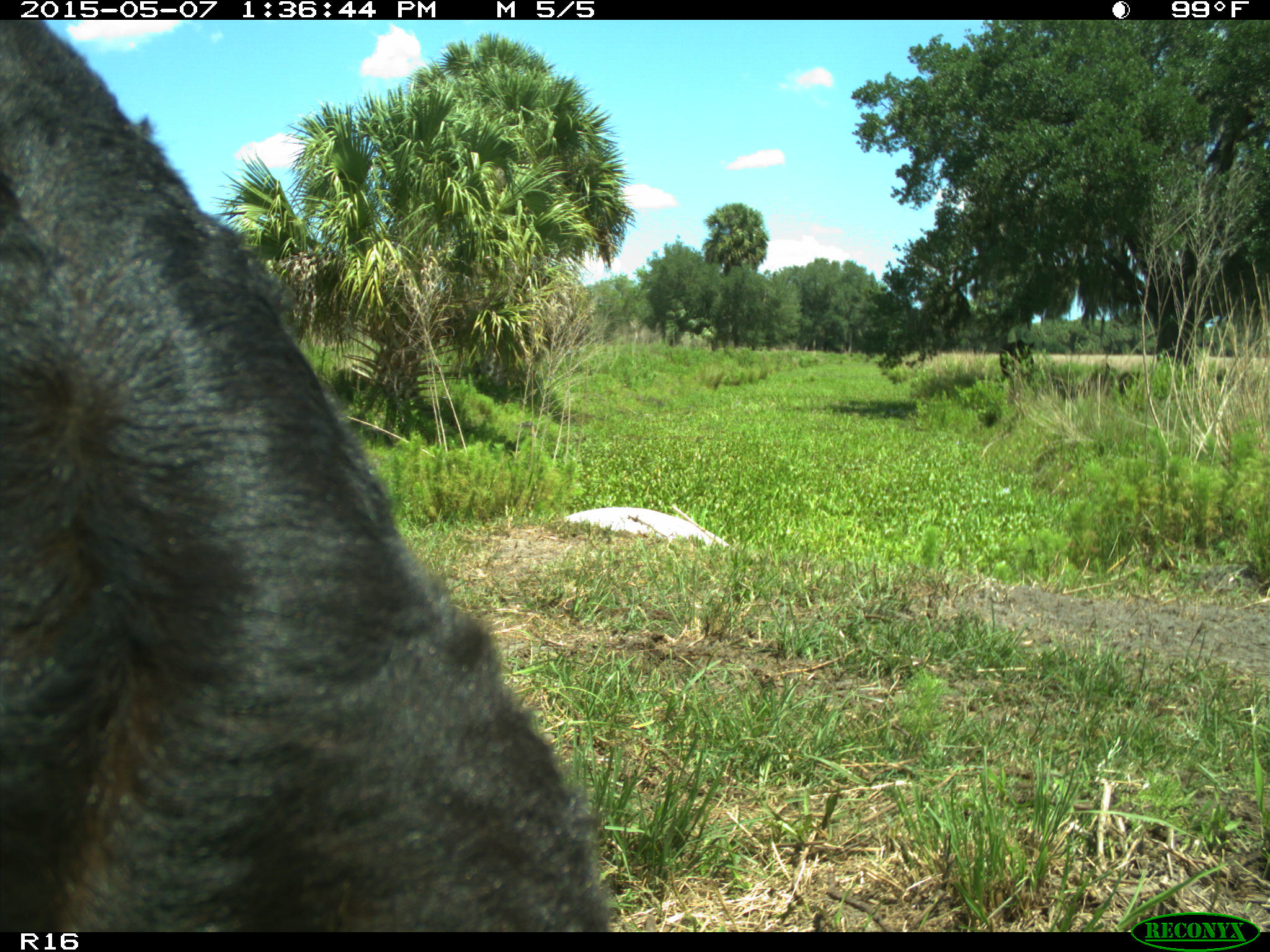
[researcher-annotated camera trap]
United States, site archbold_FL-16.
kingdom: Animalia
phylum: Chordata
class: Mammalia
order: Artiodactyla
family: Bovidae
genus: Bos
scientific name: Bos taurus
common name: domestic cow